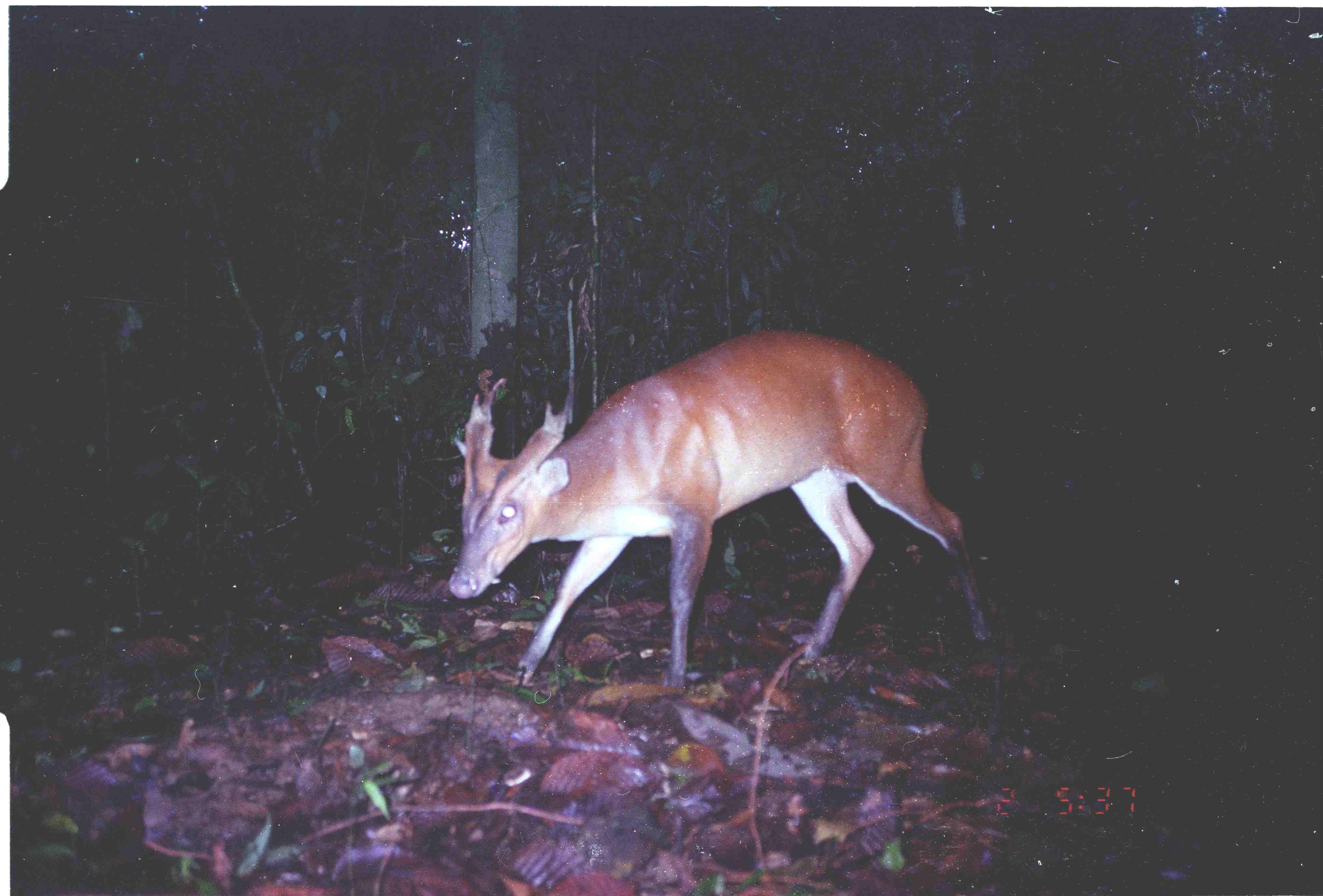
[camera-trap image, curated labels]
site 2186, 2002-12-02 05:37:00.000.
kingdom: Animalia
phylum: Chordata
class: Mammalia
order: Artiodactyla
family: Cervidae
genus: Muntiacus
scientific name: Muntiacus muntjak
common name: southern red muntjac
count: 1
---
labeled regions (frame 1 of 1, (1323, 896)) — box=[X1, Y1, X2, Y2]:
muntiacus muntjak: box=[444, 329, 997, 698]